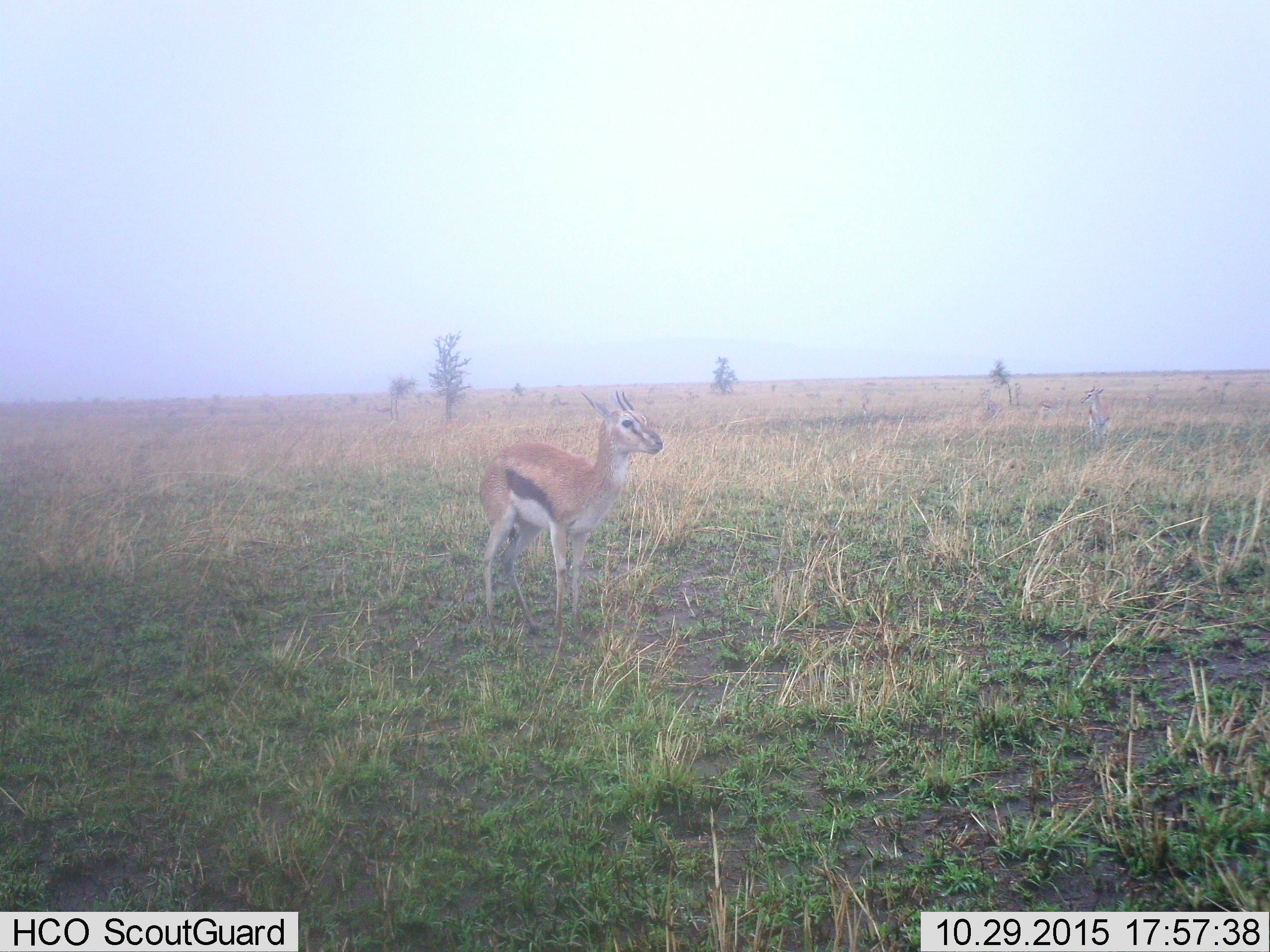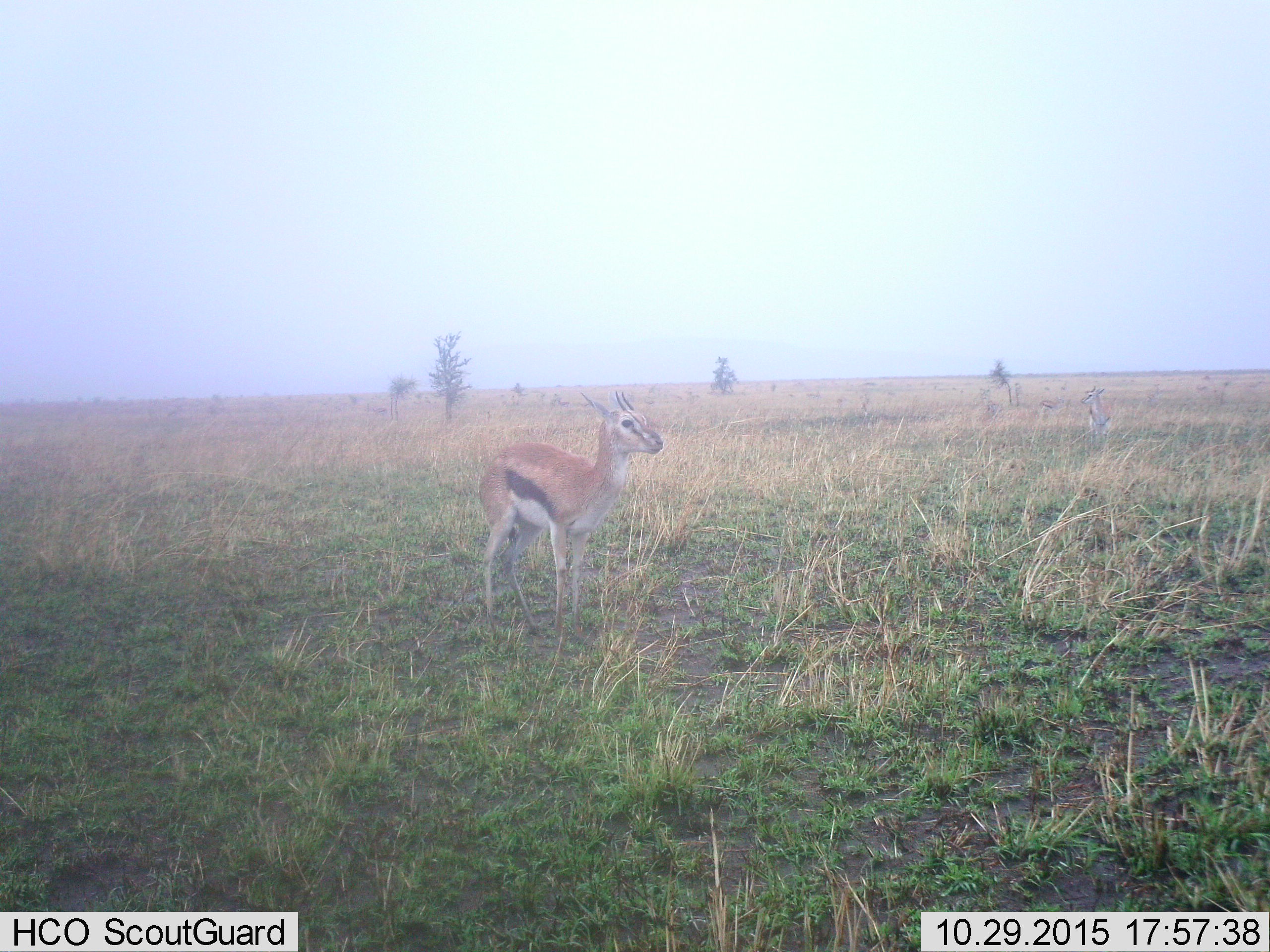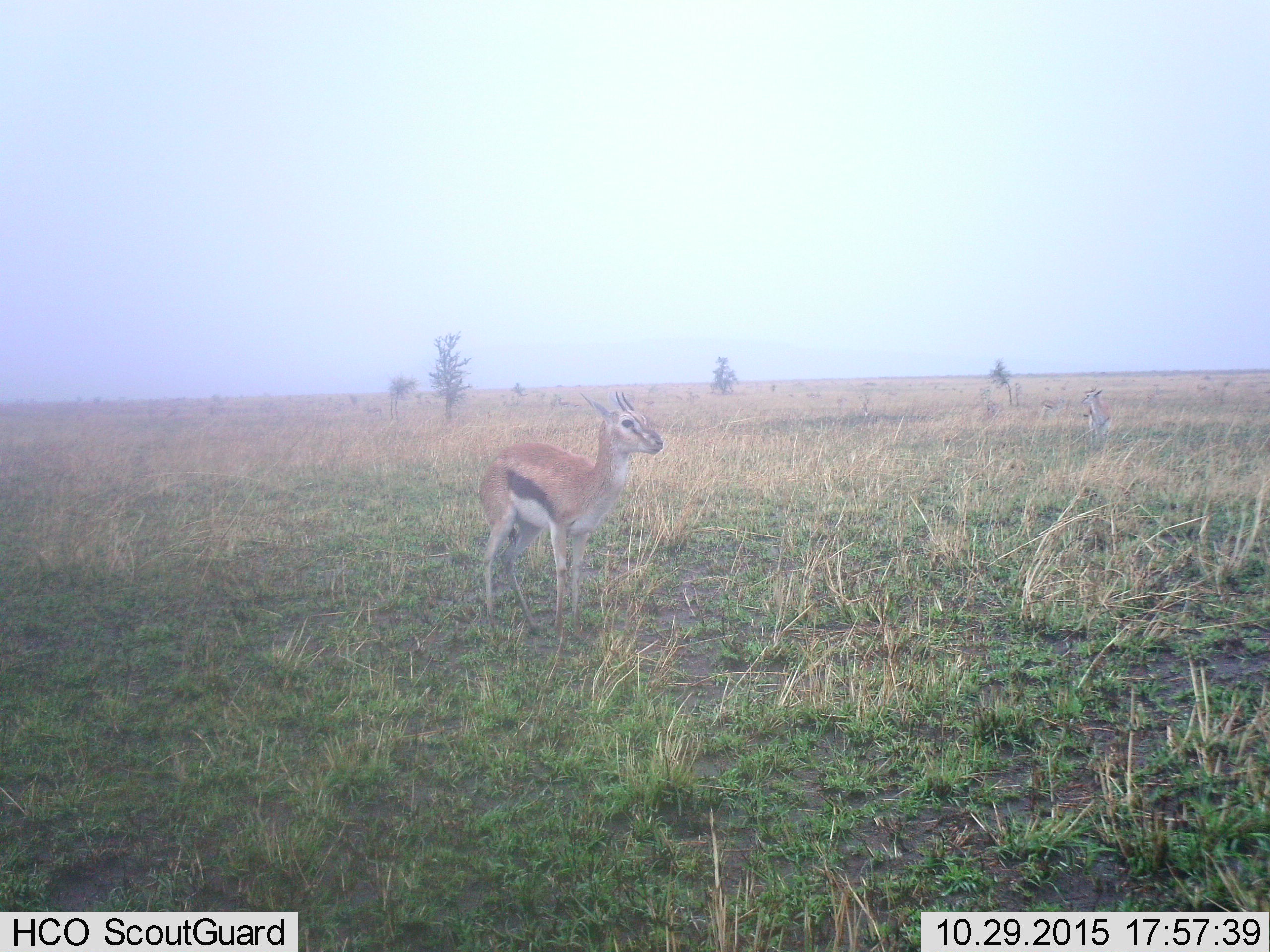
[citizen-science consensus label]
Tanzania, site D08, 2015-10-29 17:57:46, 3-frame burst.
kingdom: Animalia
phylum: Chordata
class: Mammalia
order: Artiodactyla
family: Bovidae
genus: Eudorcas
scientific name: Eudorcas thomsonii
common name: thomson's gazelle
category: gazellethomsons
Gazellethomsons (thomson's gazelle) (Eudorcas thomsonii), count 2. Behavior (volunteer vote fractions): standing 100%, resting 0%, moving 24%, interacting 0%. Young present (vote fraction): 6%. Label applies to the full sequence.